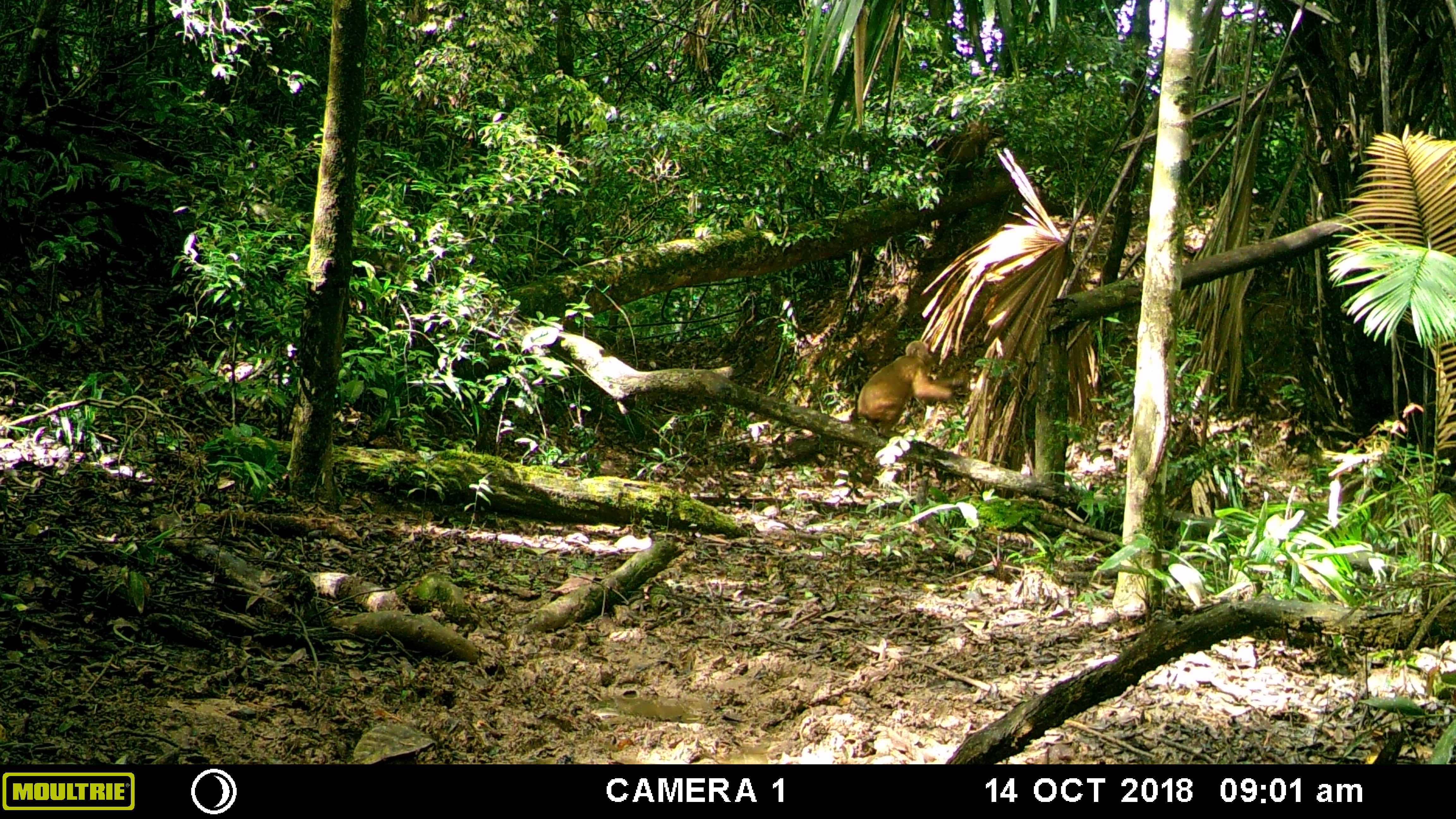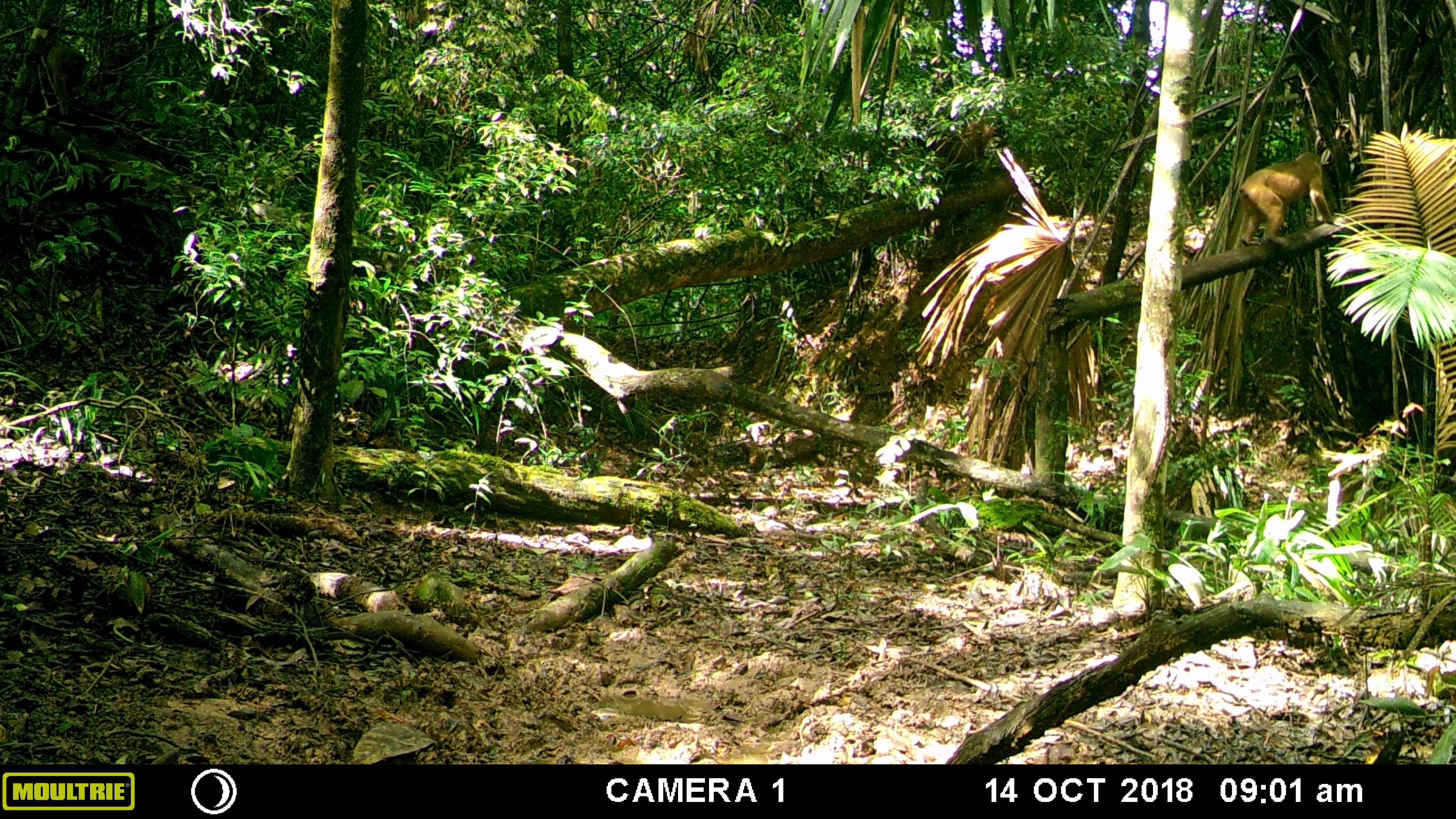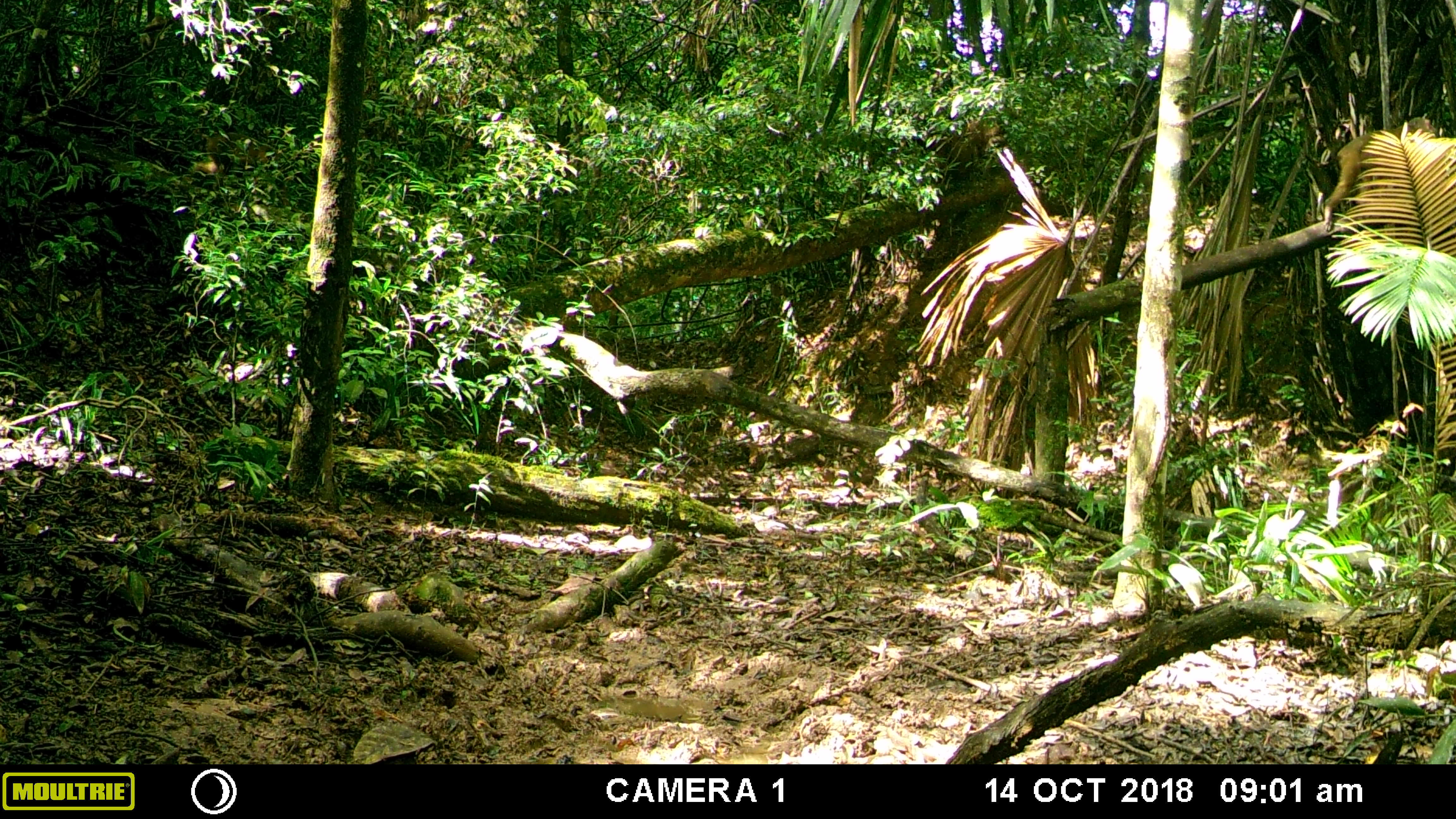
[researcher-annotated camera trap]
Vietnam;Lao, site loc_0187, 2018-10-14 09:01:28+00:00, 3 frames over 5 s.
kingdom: Animalia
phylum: Chordata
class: Mammalia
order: Primates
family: Cercopithecidae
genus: Macaca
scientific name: Macaca arctoides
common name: stump-tailed macaque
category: stump tailed macaque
Stump tailed macaque (stump-tailed macaque) (Macaca arctoides). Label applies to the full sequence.